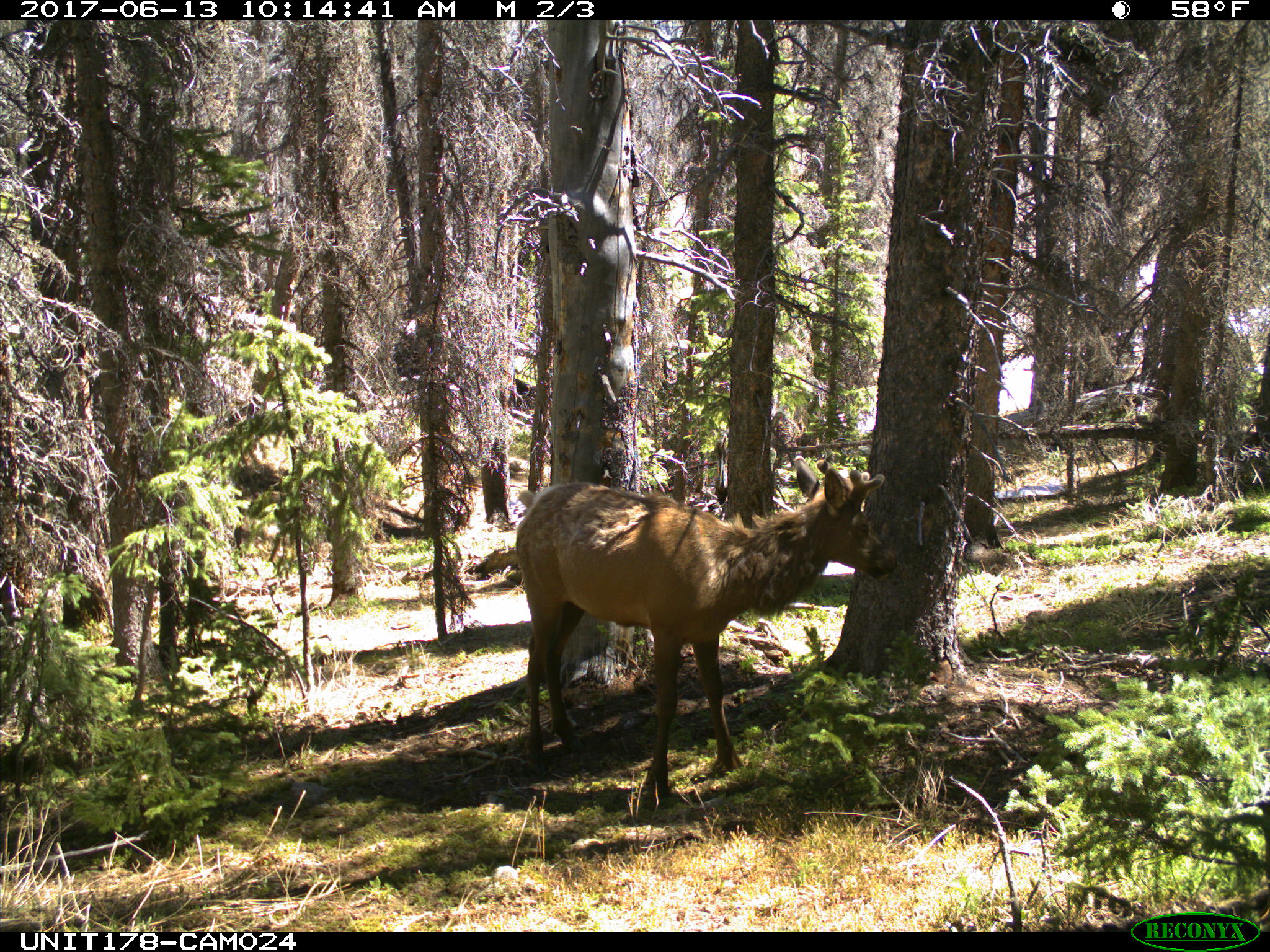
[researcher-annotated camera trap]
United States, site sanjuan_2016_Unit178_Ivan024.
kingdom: Animalia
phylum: Chordata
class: Mammalia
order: Artiodactyla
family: Cervidae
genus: Cervus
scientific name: Cervus elaphus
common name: red deer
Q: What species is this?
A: Cervus elaphus (red deer).